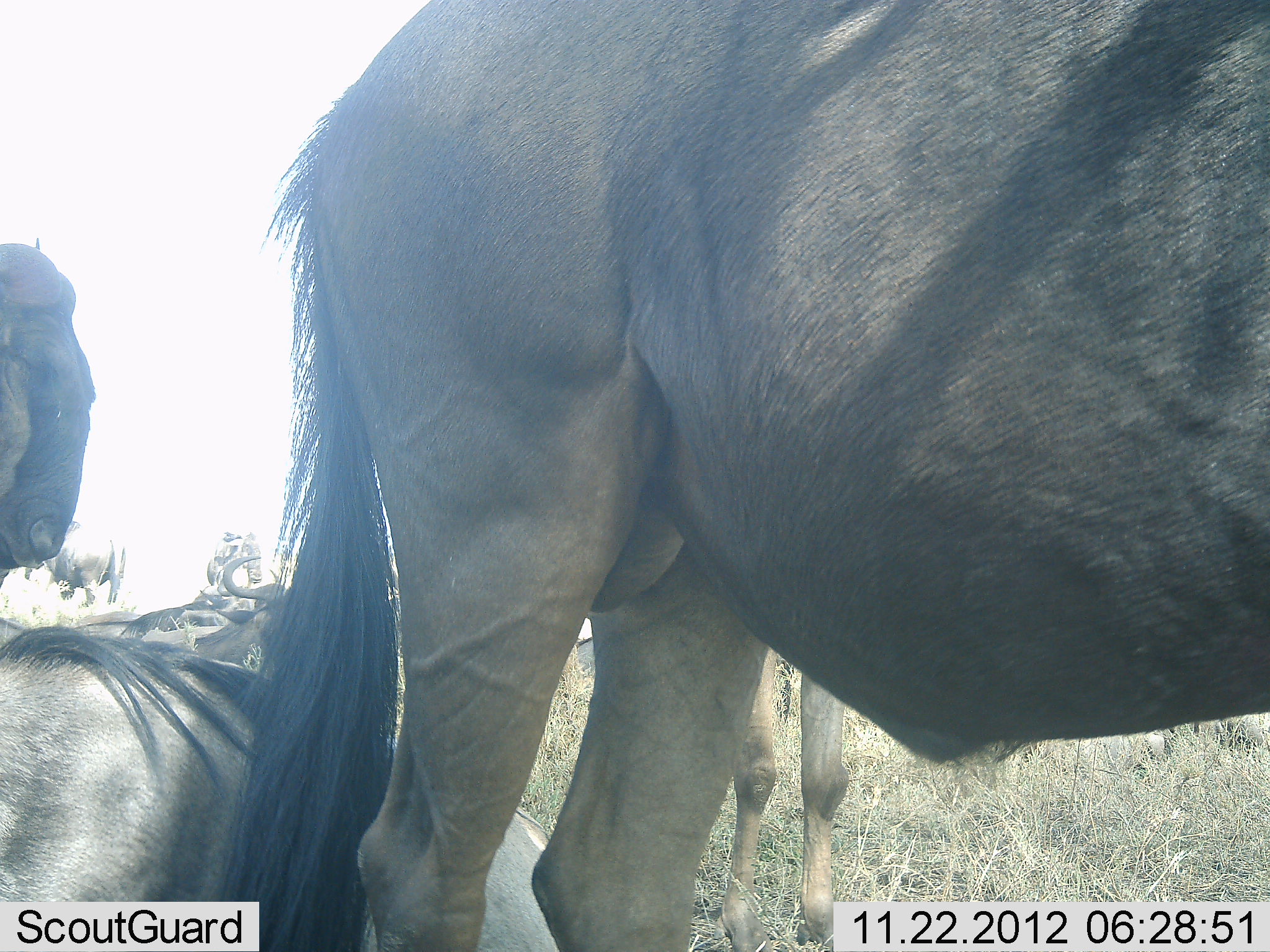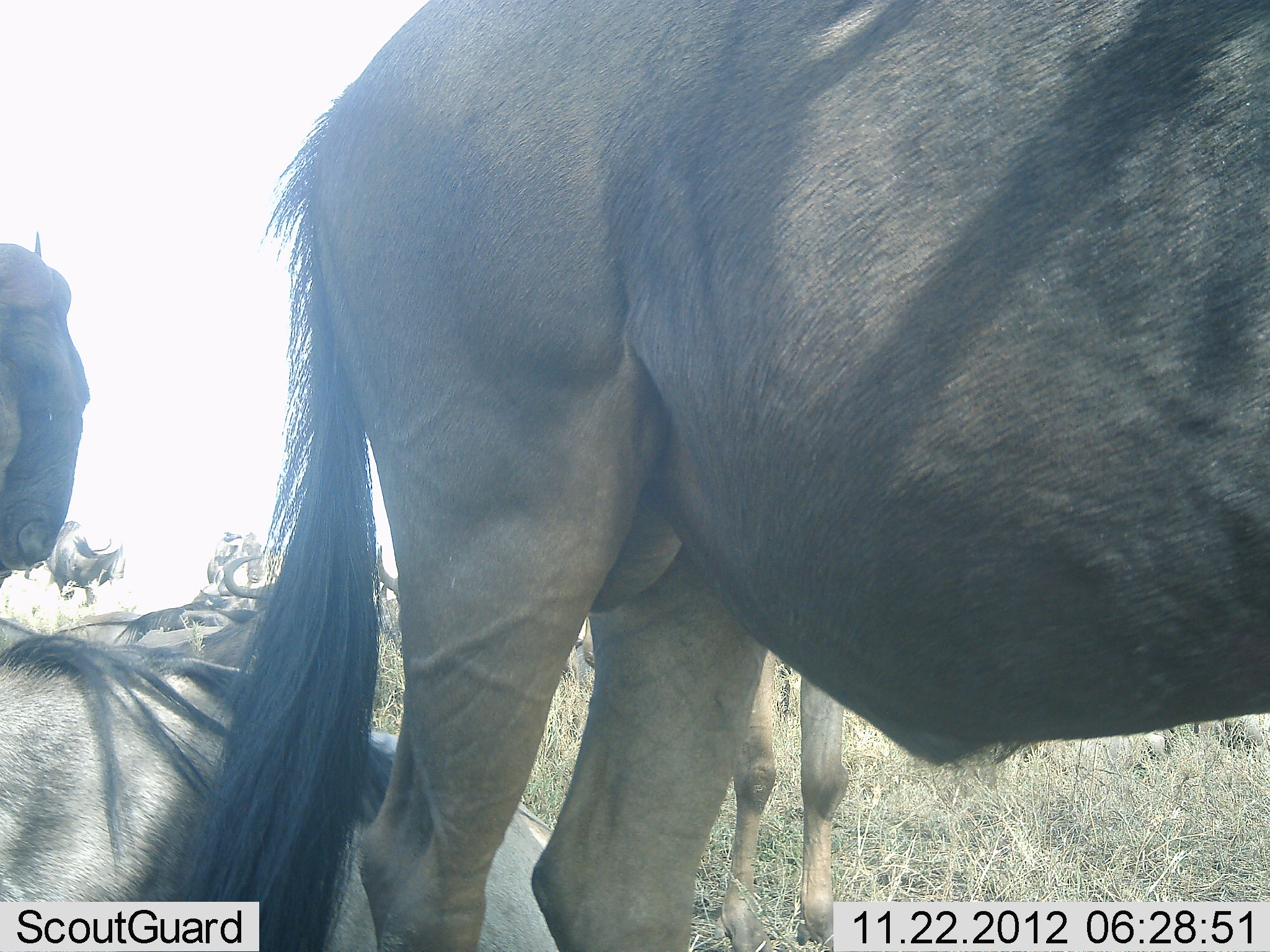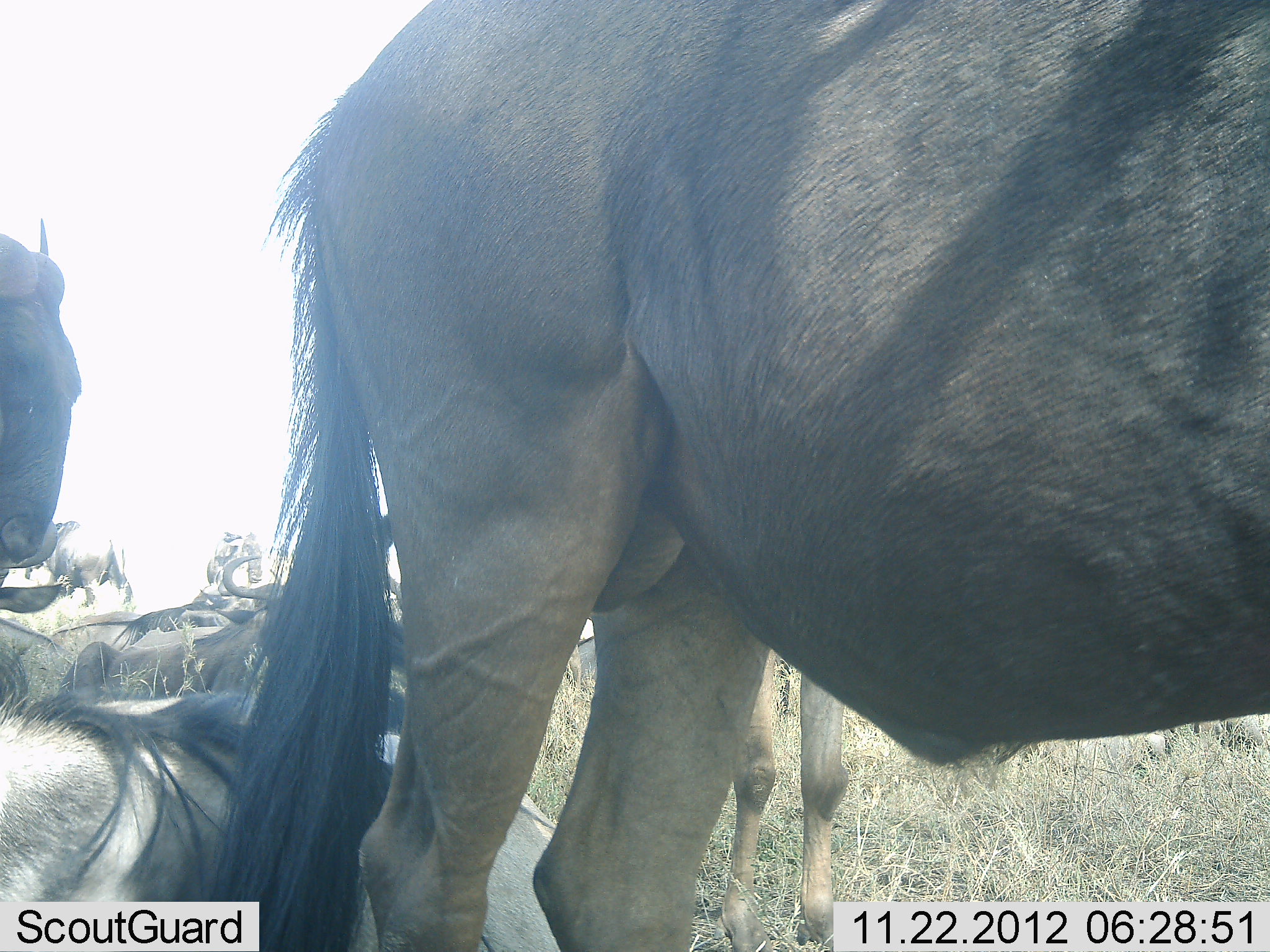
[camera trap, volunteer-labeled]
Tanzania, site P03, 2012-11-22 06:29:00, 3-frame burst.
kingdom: Animalia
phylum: Chordata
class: Mammalia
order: Artiodactyla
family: Bovidae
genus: Connochaetes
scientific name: Connochaetes taurinus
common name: blue wildebeest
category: wildebeest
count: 7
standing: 90%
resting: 80%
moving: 20%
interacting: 0%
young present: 0%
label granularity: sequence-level